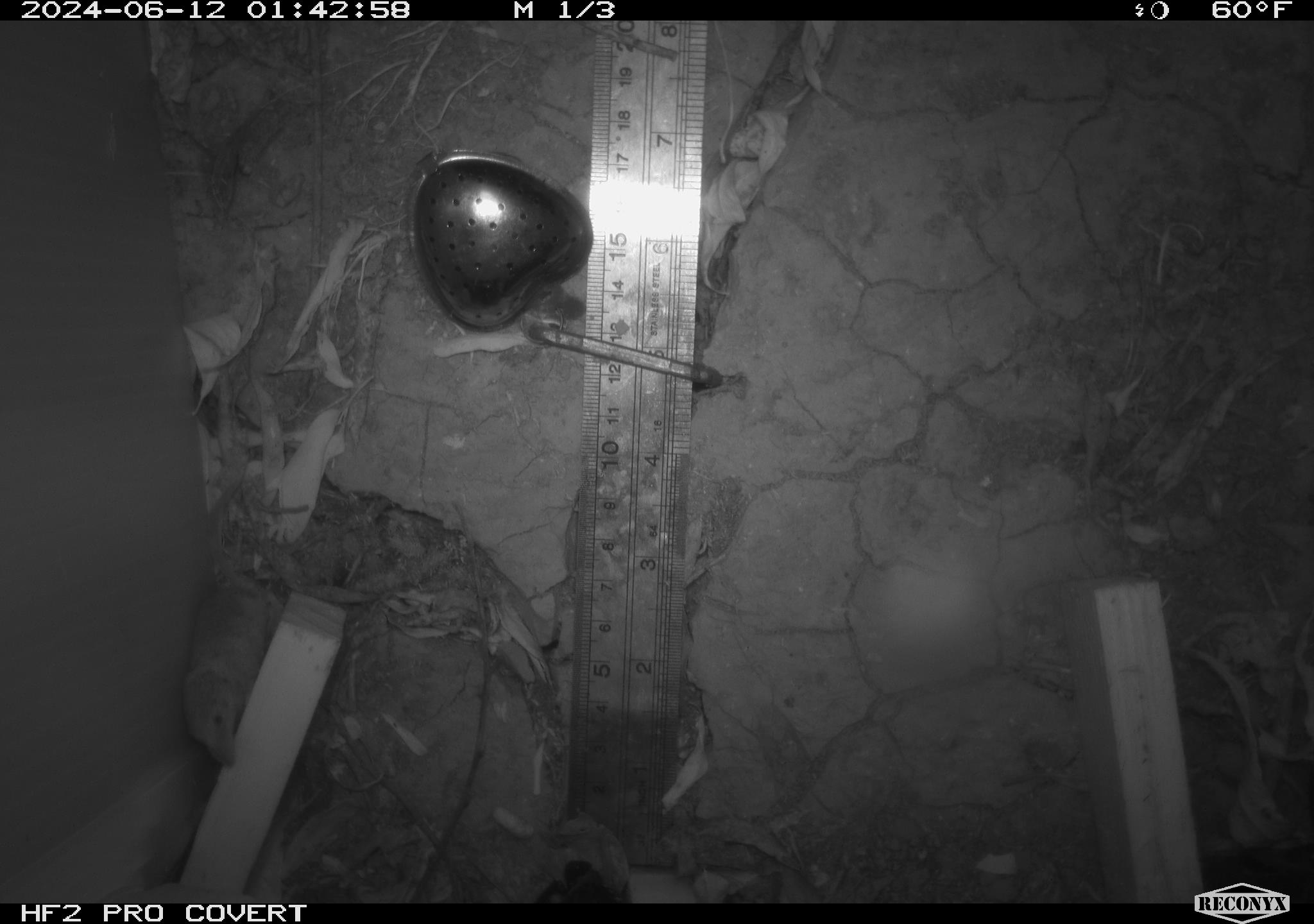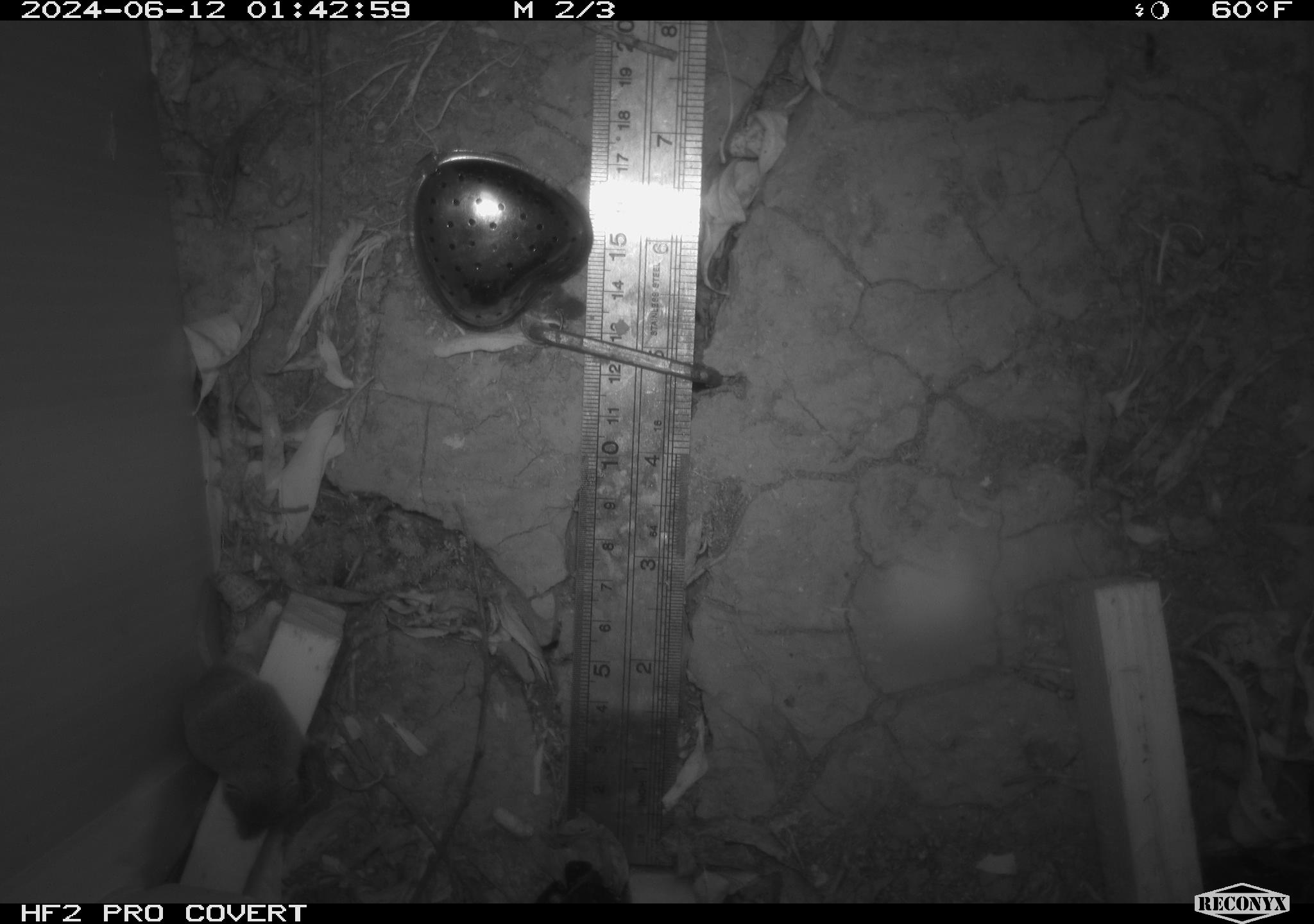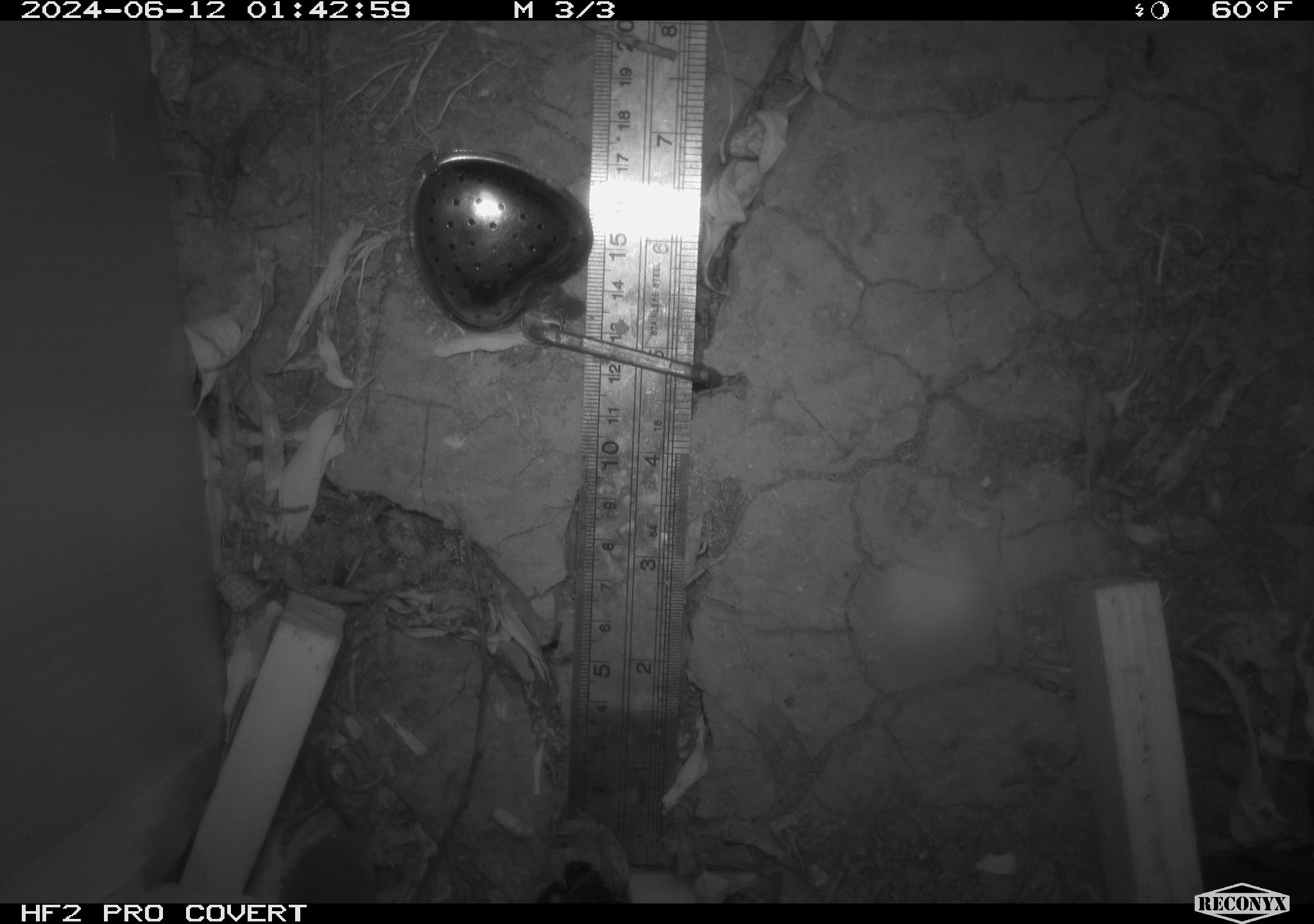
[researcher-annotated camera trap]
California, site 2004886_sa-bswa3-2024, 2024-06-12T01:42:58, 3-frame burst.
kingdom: Animalia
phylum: Chordata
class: Mammalia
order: Rodentia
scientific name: Rodentia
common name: mouse species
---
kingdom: Animalia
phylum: Chordata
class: Mammalia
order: Eulipotyphla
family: Soricidae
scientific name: Soricidae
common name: shrews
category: soricidae family